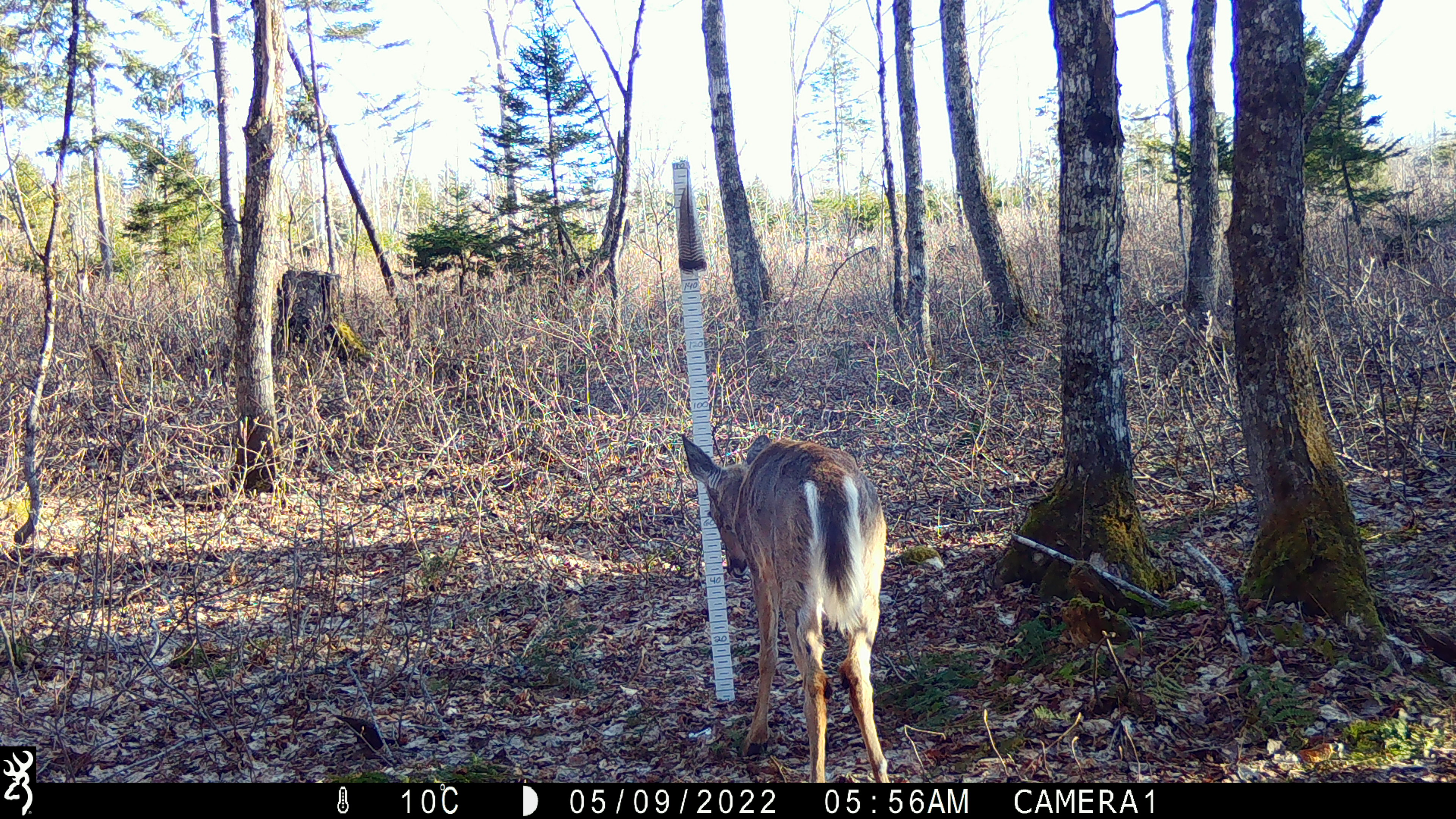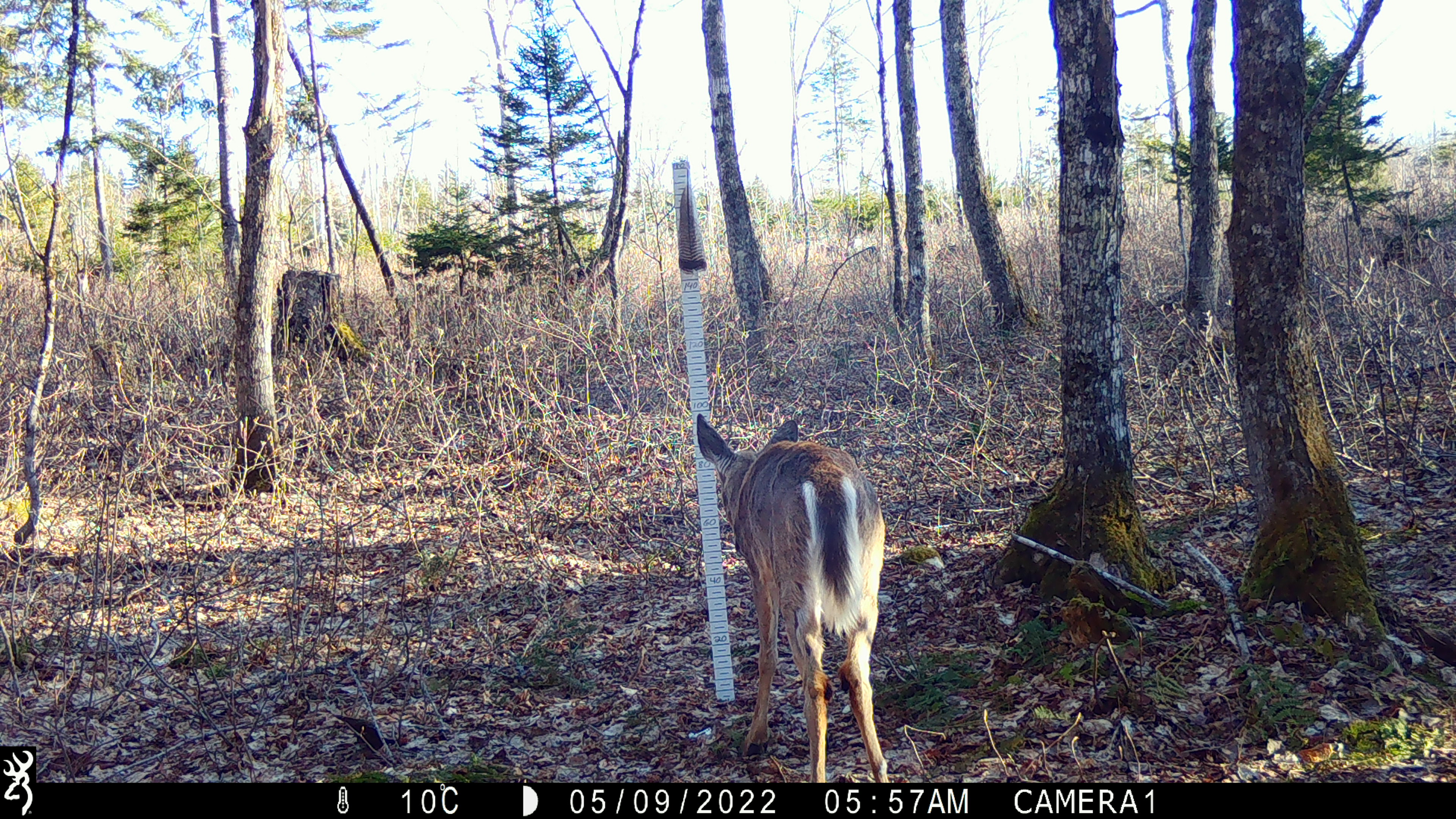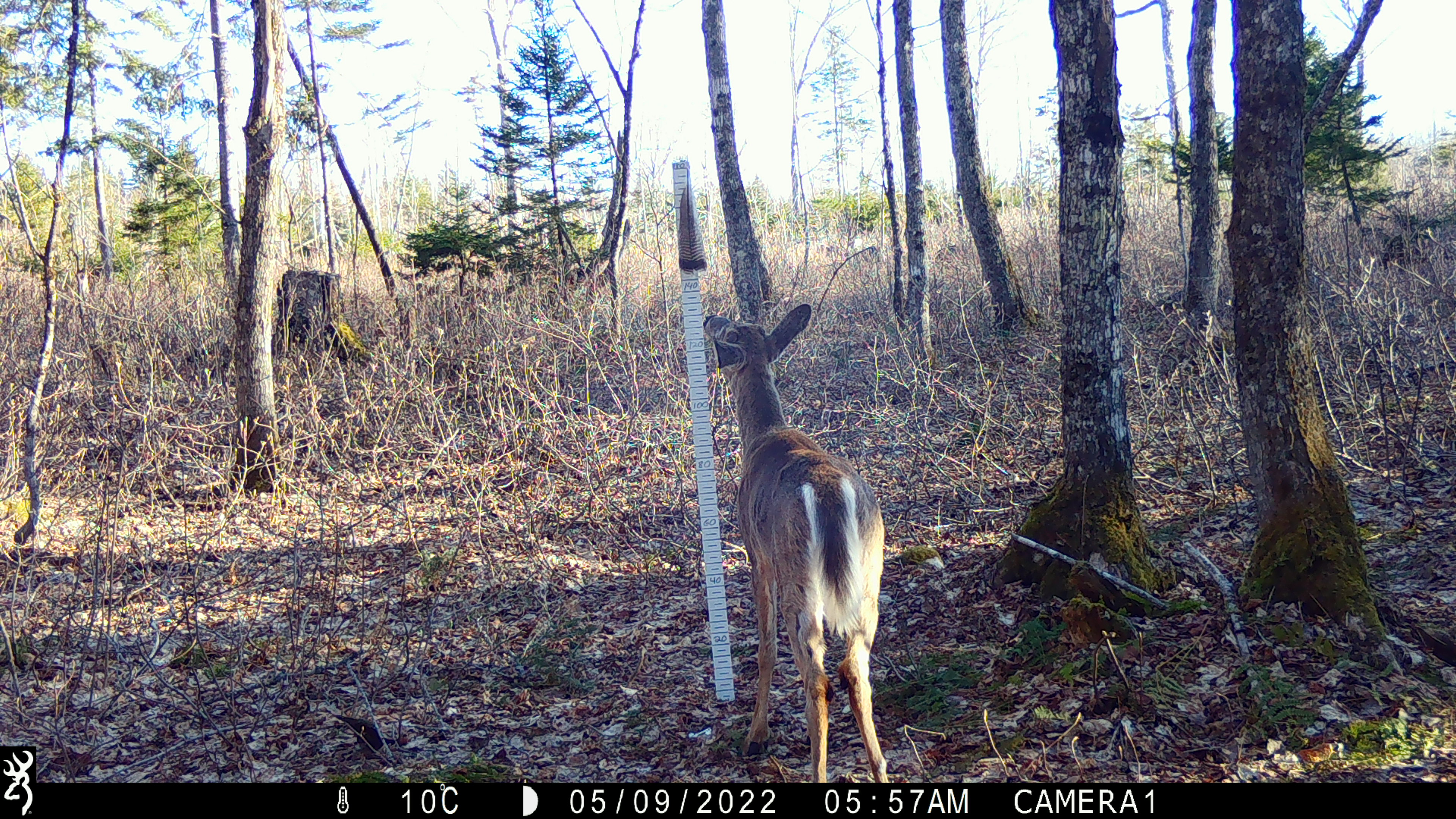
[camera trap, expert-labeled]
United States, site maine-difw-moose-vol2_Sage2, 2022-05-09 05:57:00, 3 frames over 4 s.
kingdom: Animalia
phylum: Chordata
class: Mammalia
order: Artiodactyla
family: Cervidae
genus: Odocoileus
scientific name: Odocoileus virginianus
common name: white-tailed deer